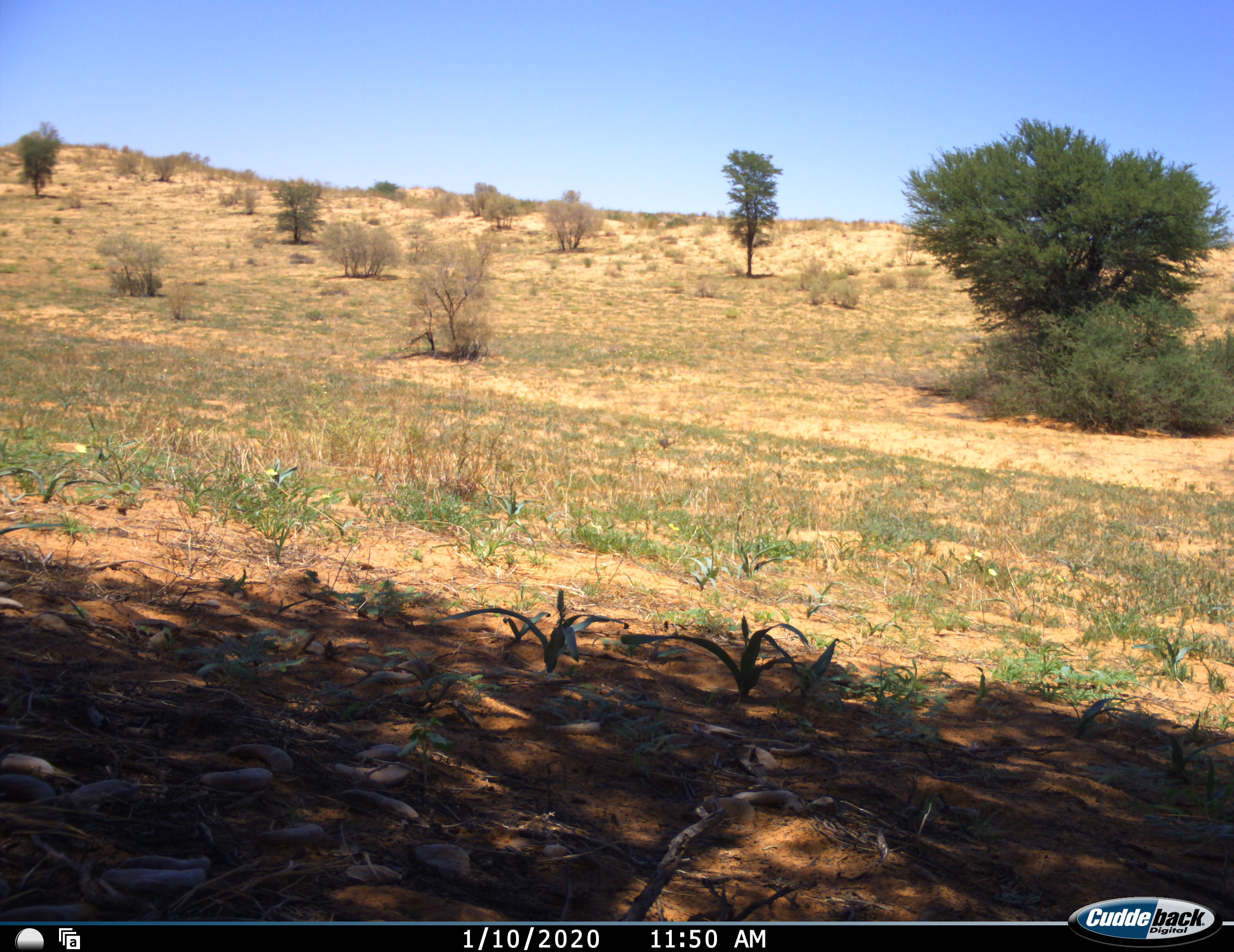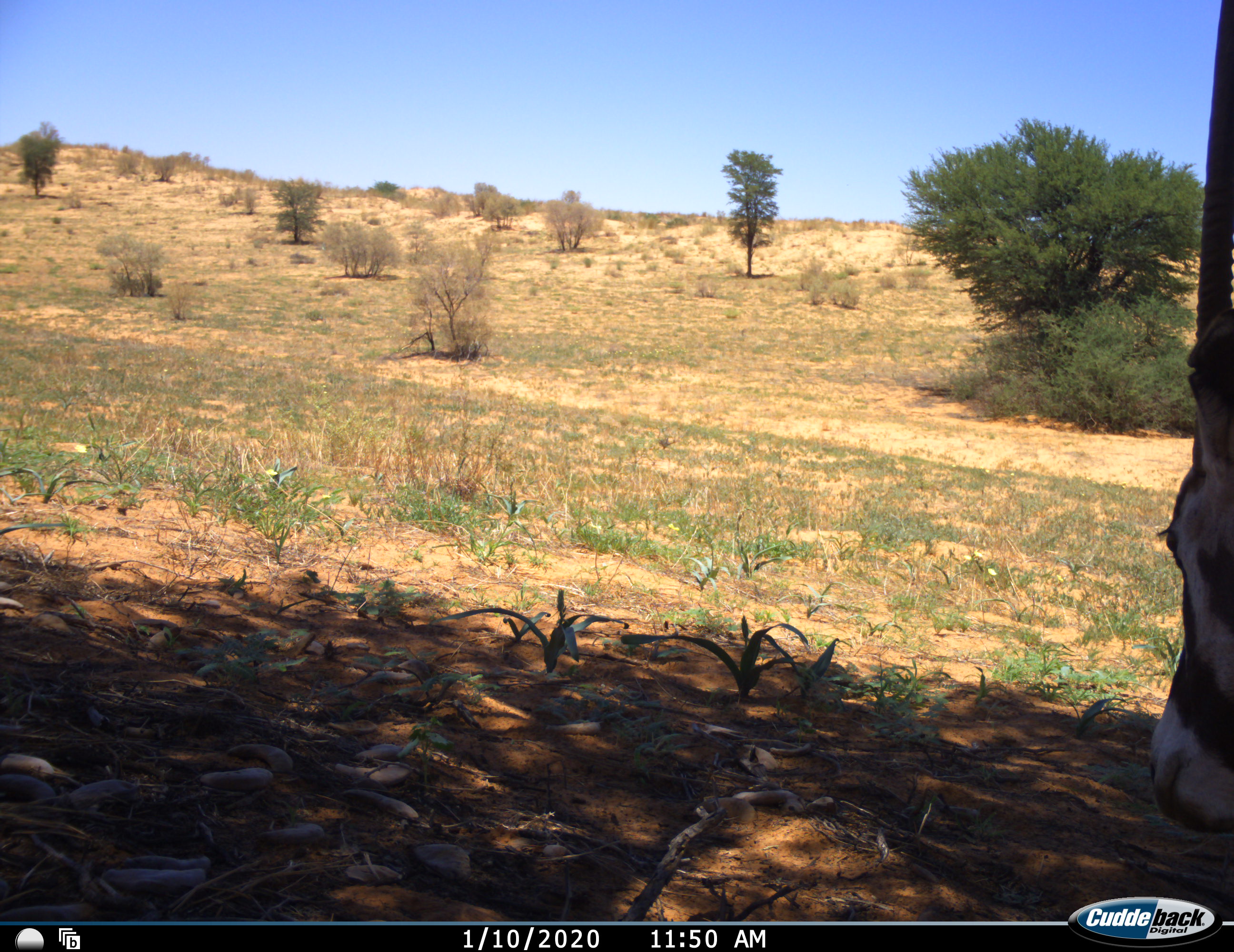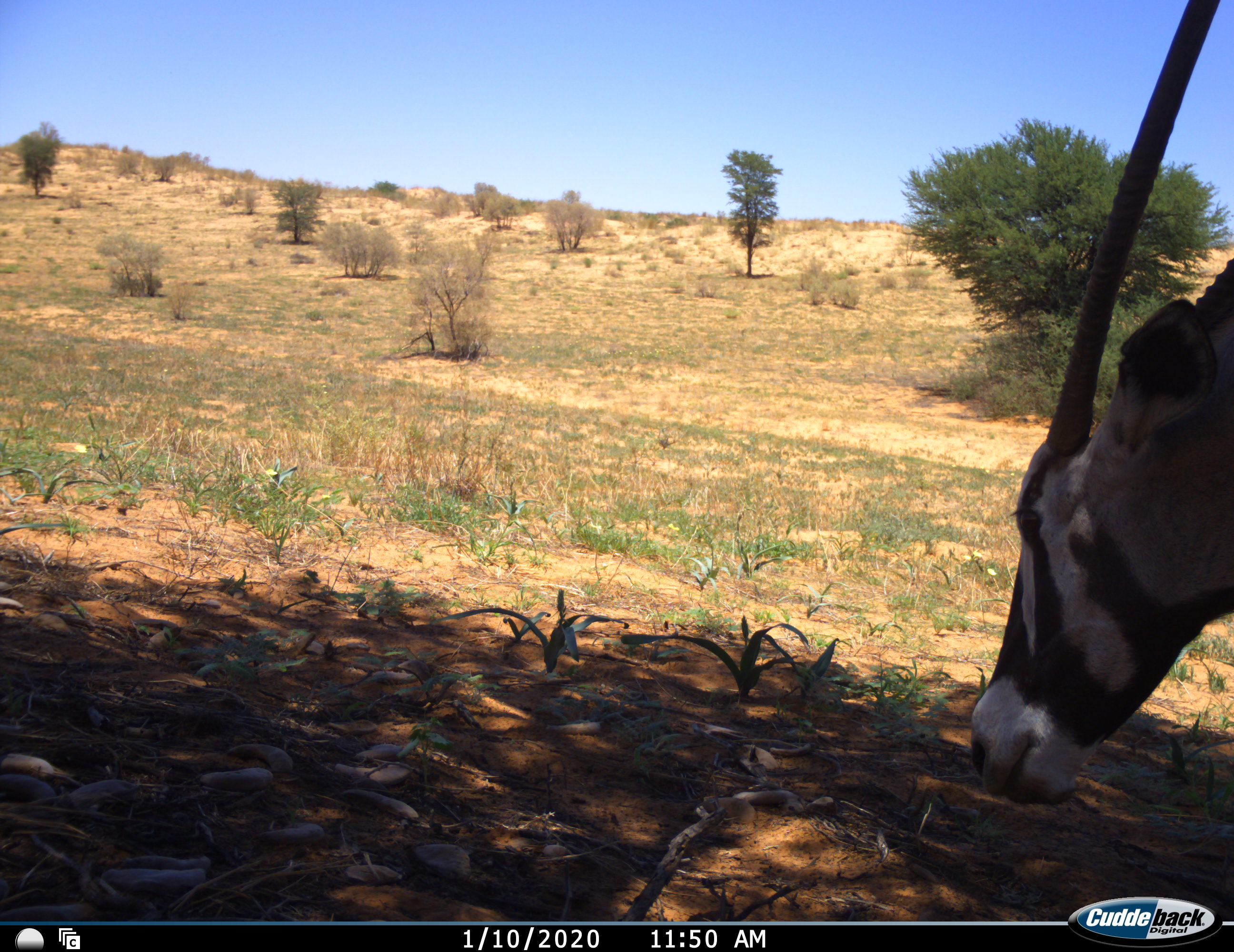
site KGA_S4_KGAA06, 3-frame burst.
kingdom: Animalia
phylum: Chordata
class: Mammalia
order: Artiodactyla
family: Bovidae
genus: Oryx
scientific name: Oryx gazella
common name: gemsbok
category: oryx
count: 1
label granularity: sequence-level